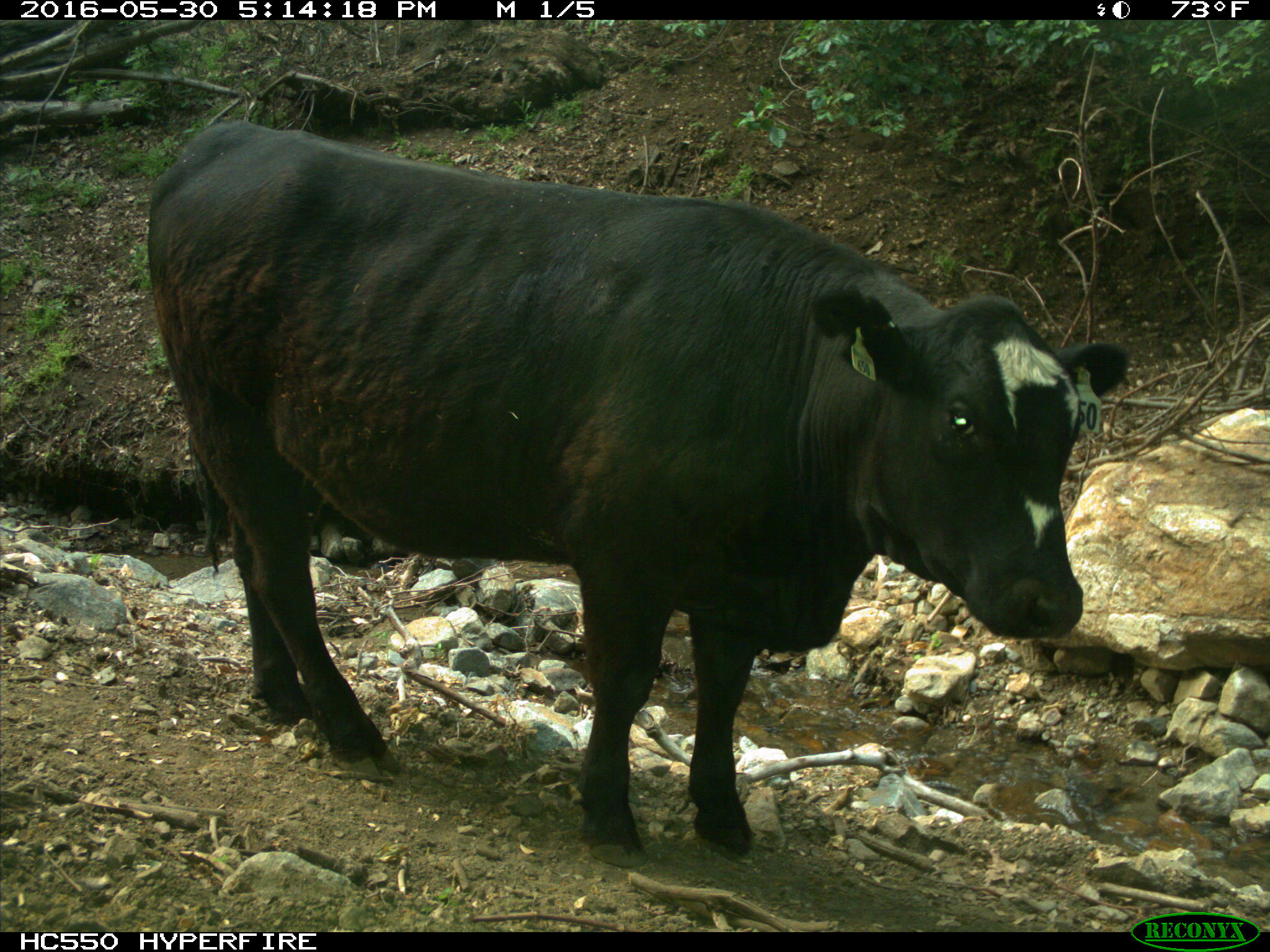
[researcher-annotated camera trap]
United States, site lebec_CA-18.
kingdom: Animalia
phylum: Chordata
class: Mammalia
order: Artiodactyla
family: Bovidae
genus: Bos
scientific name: Bos taurus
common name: domestic cow